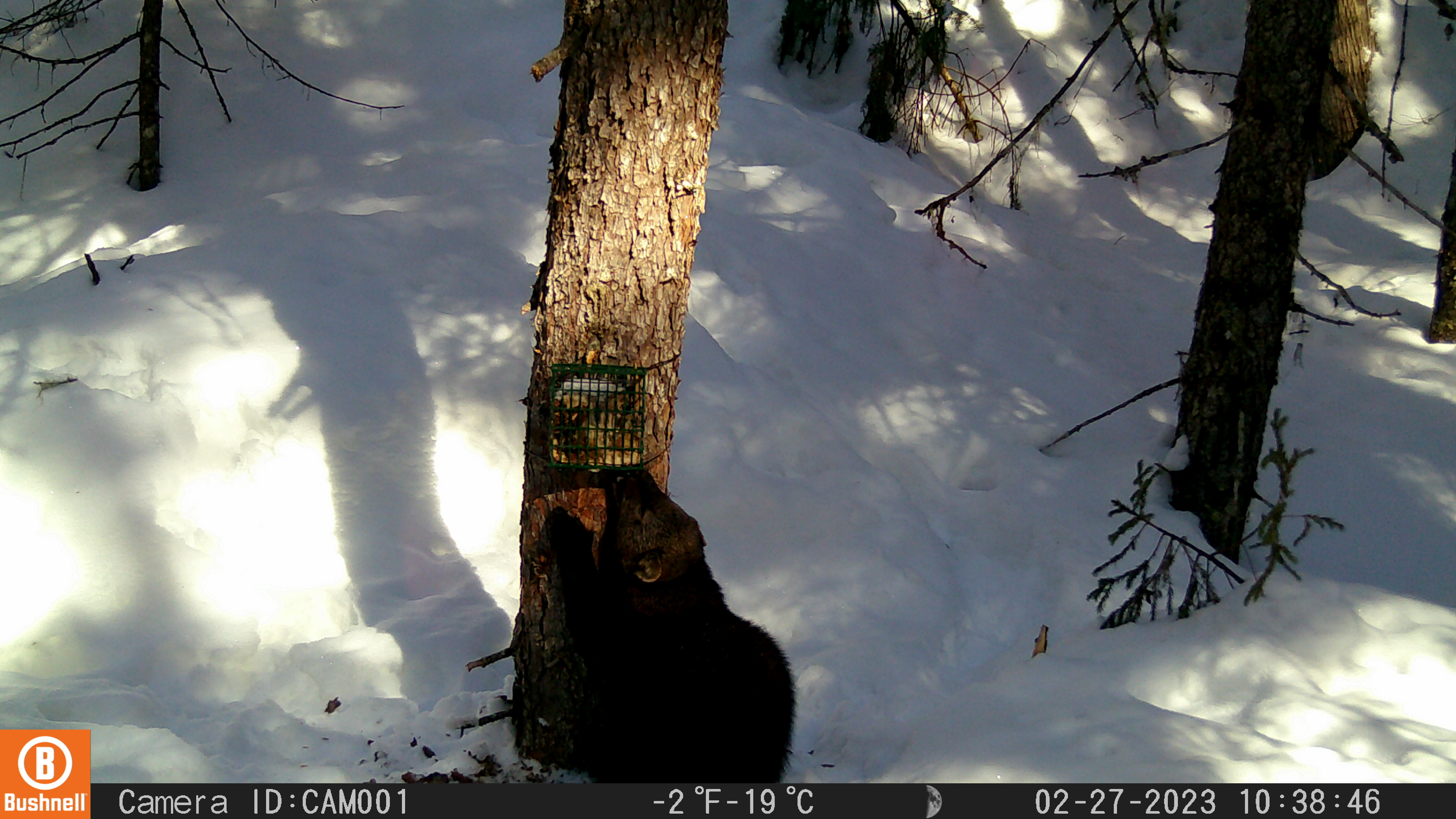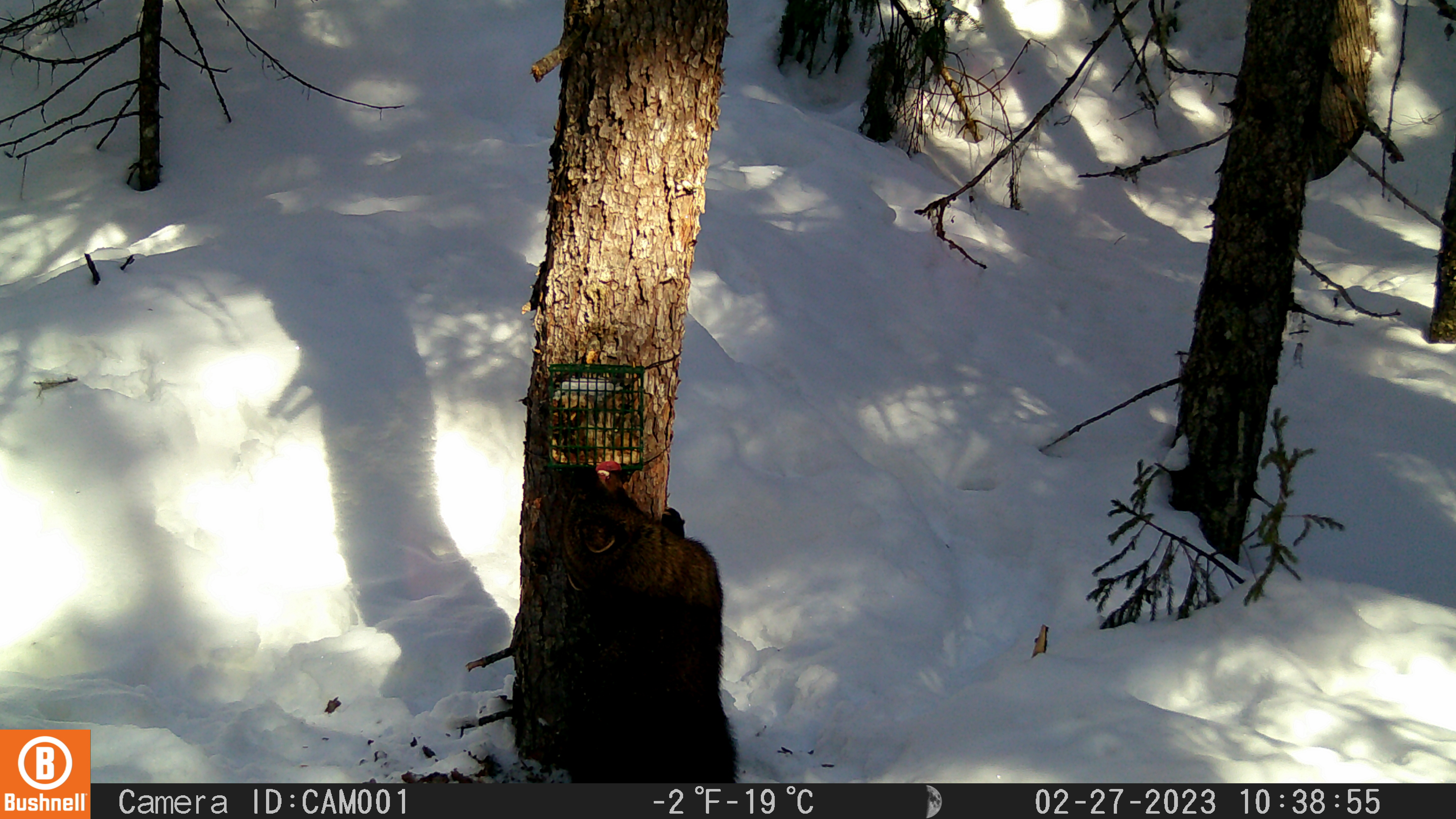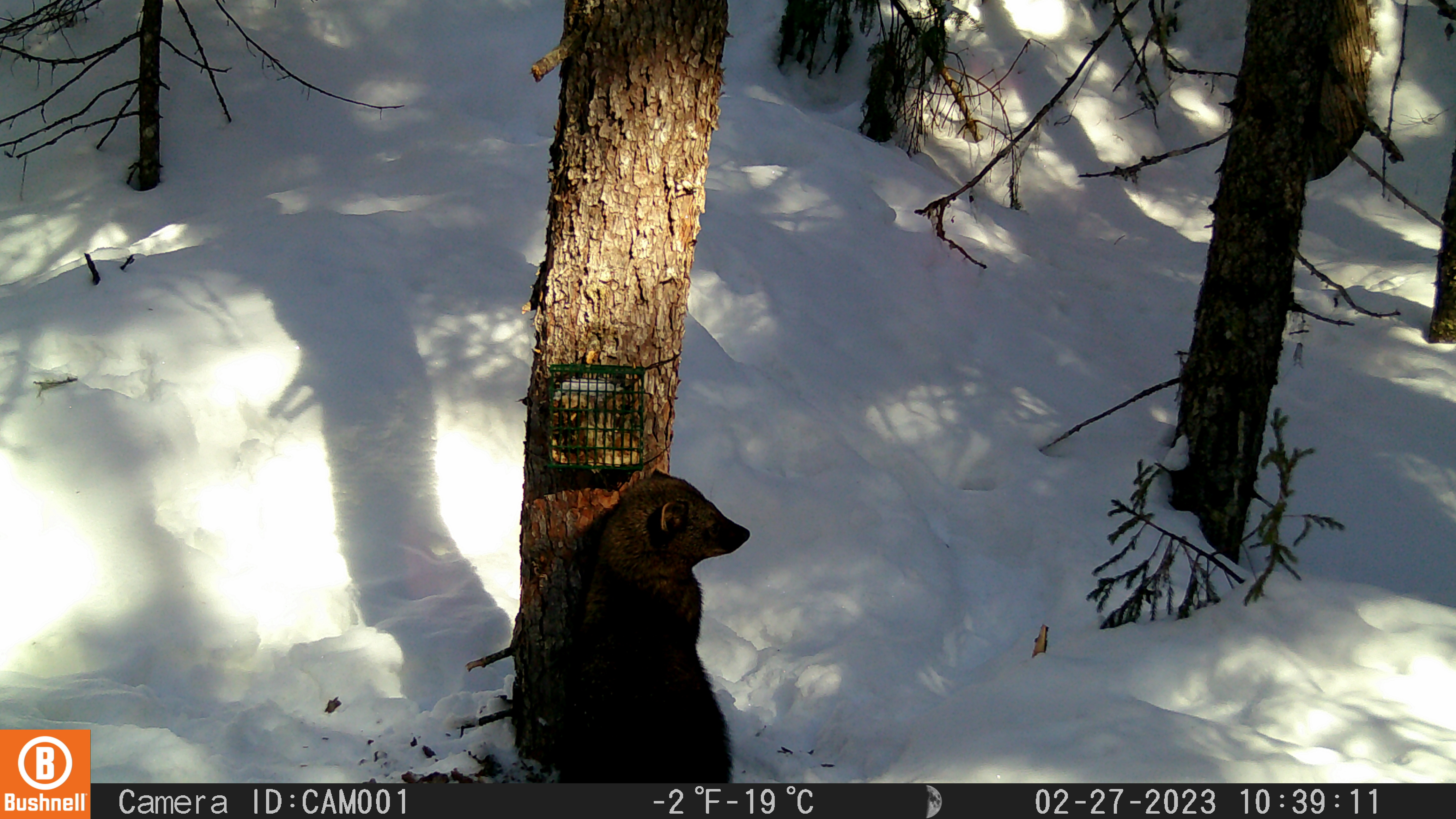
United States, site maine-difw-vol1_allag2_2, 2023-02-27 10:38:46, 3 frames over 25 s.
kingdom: Animalia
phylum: Chordata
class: Mammalia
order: Carnivora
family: Mustelidae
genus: Pekania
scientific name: Pekania pennanti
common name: fisher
Fisher (Pekania pennanti).